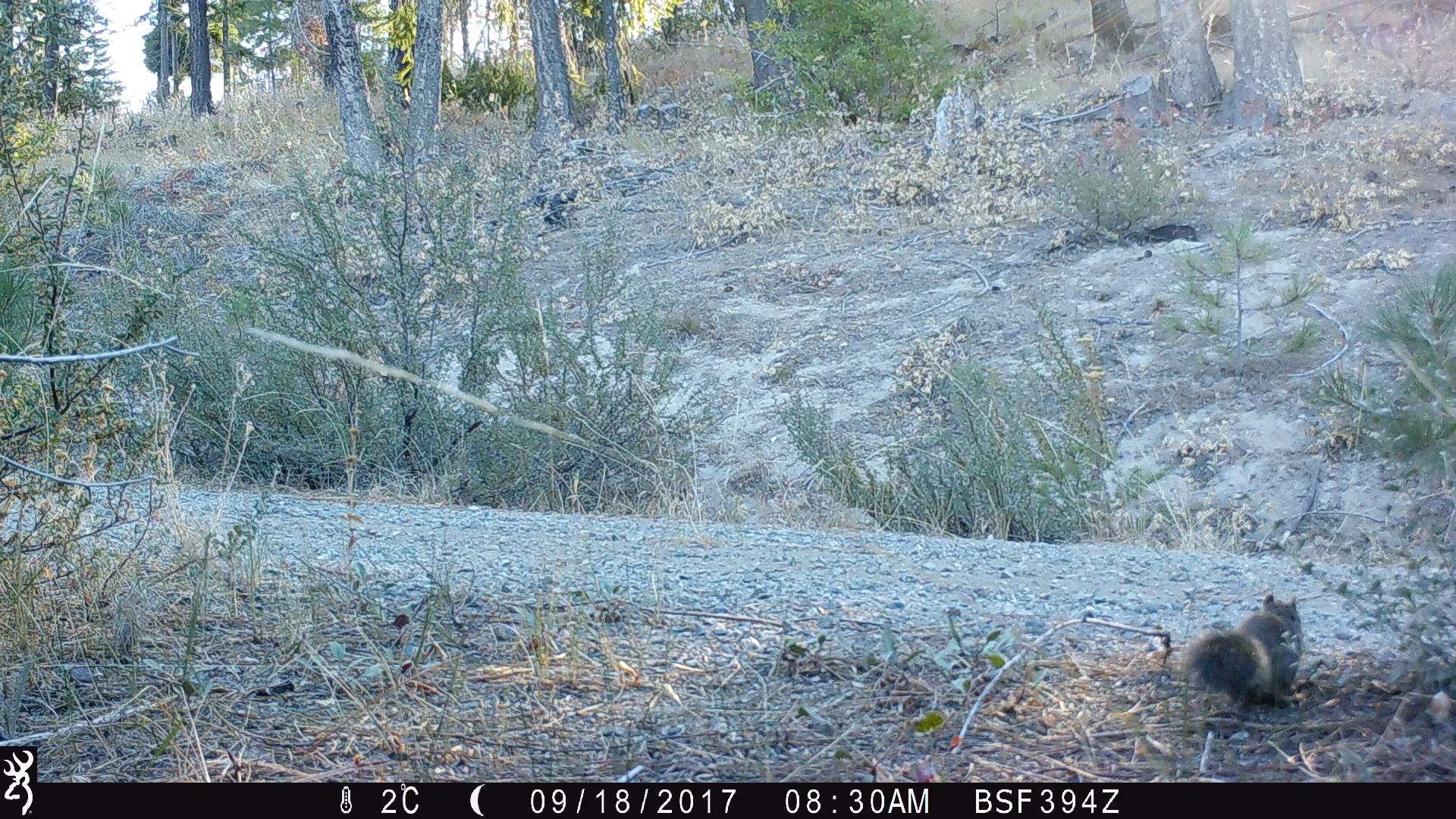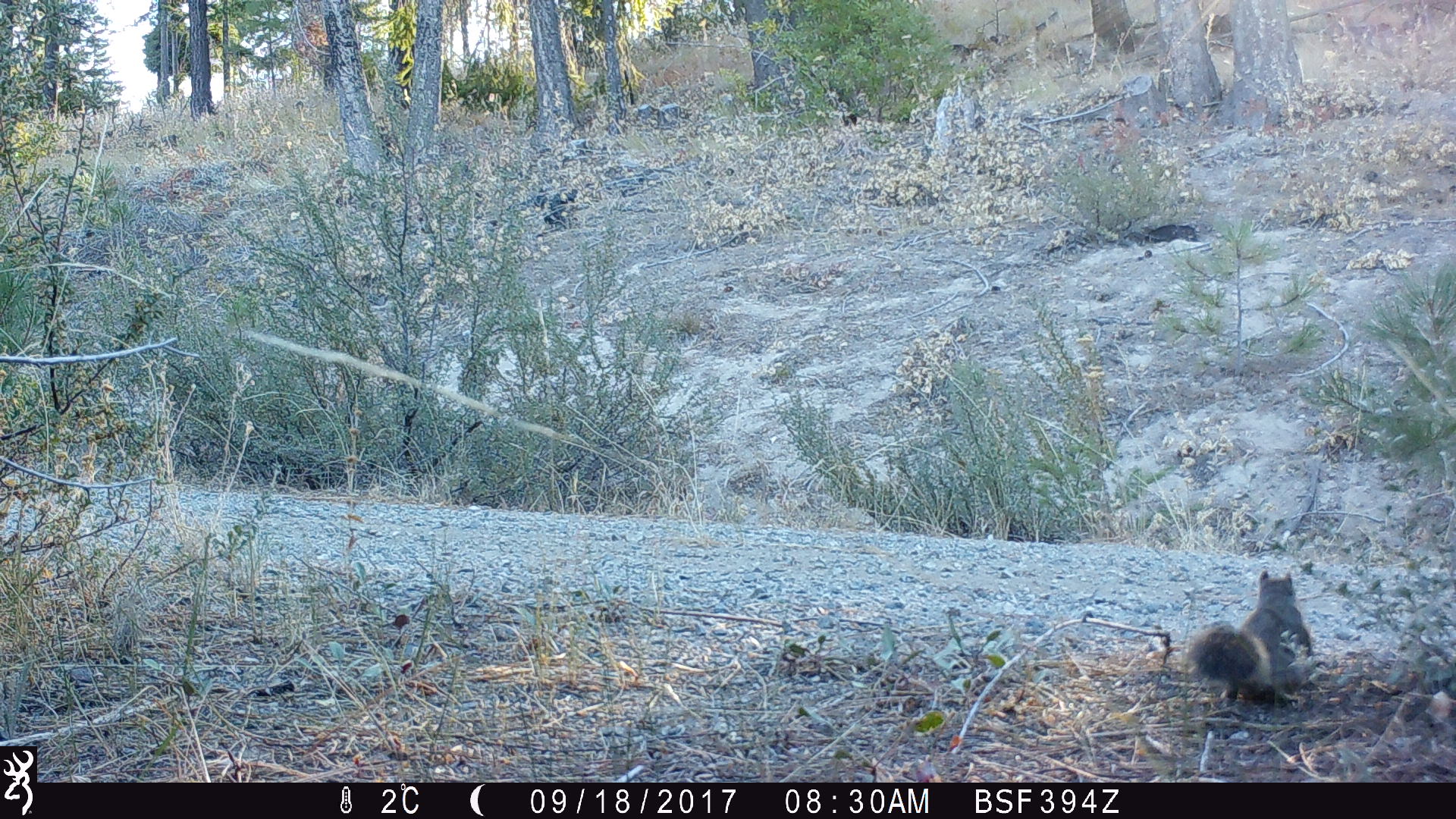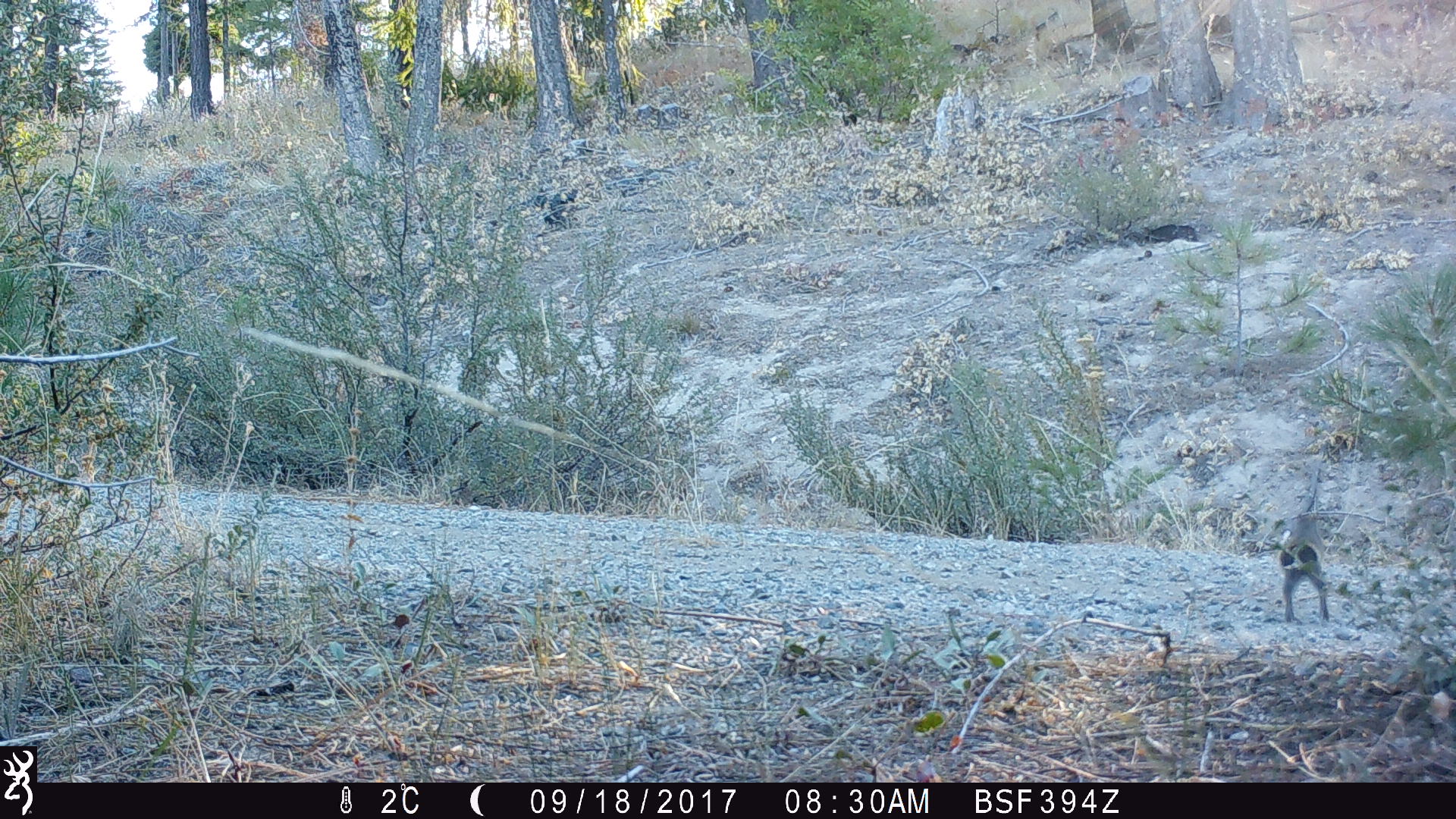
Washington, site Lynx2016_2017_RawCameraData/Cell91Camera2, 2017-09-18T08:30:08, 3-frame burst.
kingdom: Animalia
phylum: Chordata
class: Mammalia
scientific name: Mammalia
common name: small mammal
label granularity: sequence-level